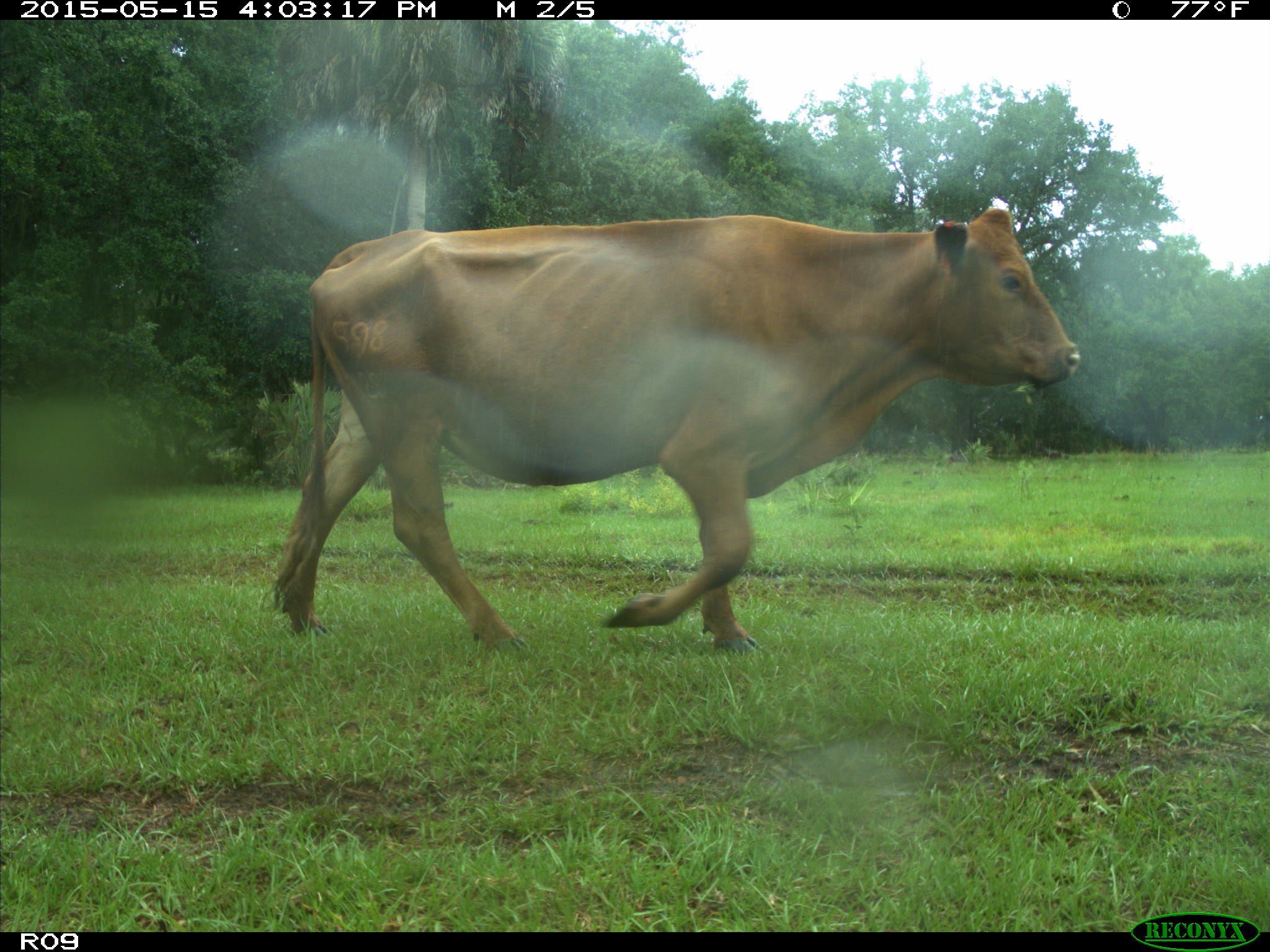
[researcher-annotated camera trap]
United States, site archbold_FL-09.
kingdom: Animalia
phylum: Chordata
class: Mammalia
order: Artiodactyla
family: Bovidae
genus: Bos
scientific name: Bos taurus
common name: domestic cow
Bos taurus (domestic cow).